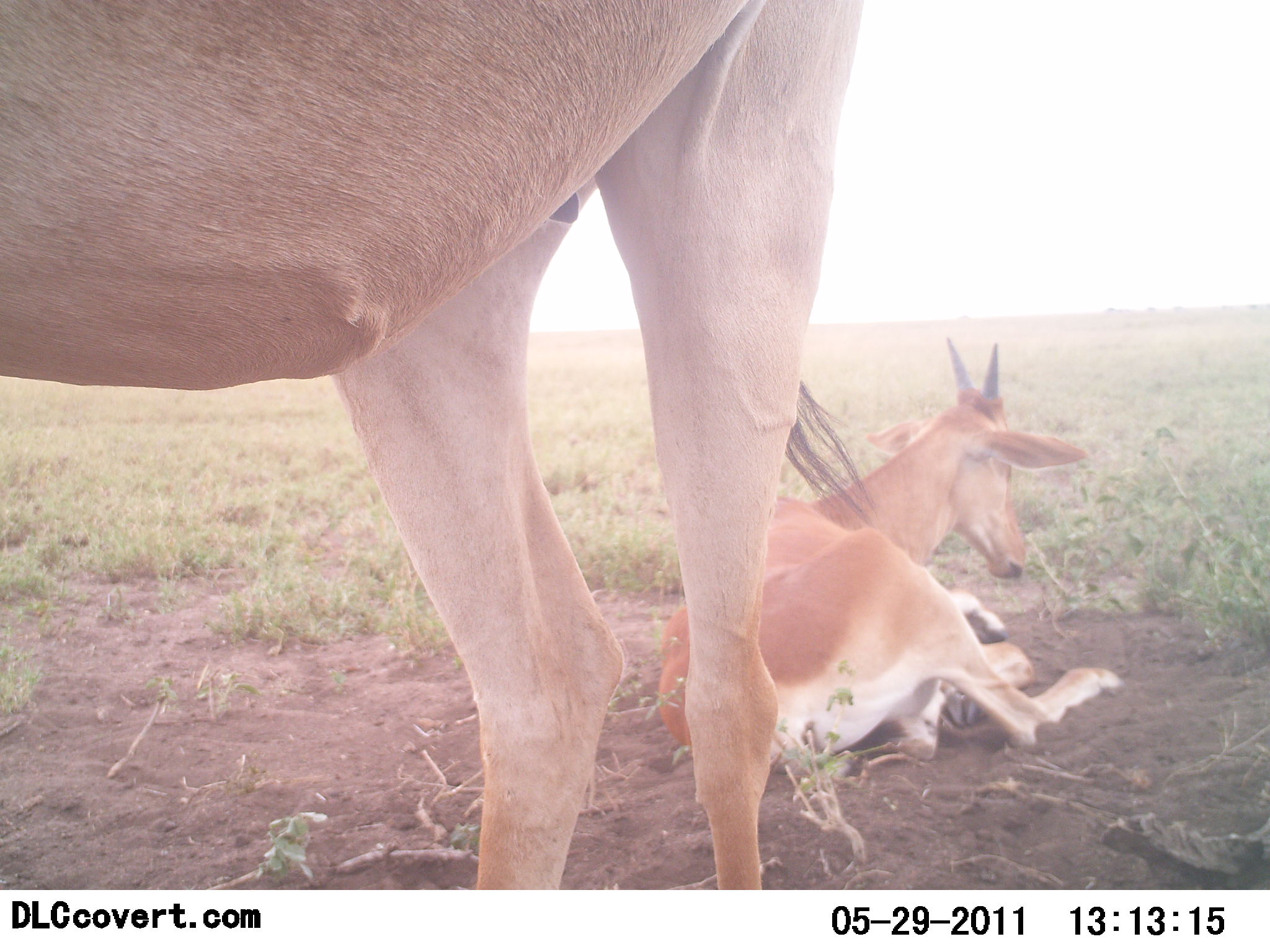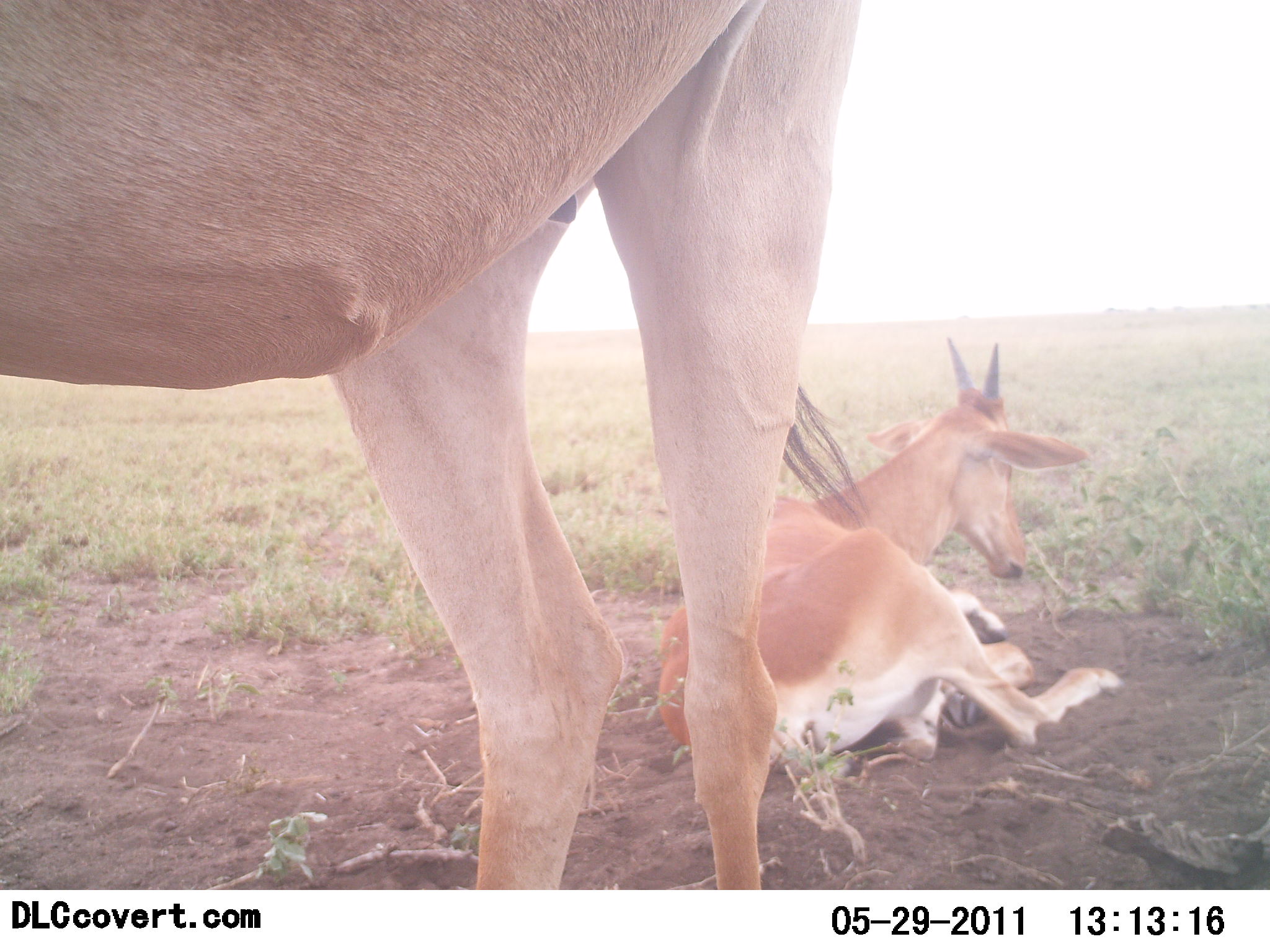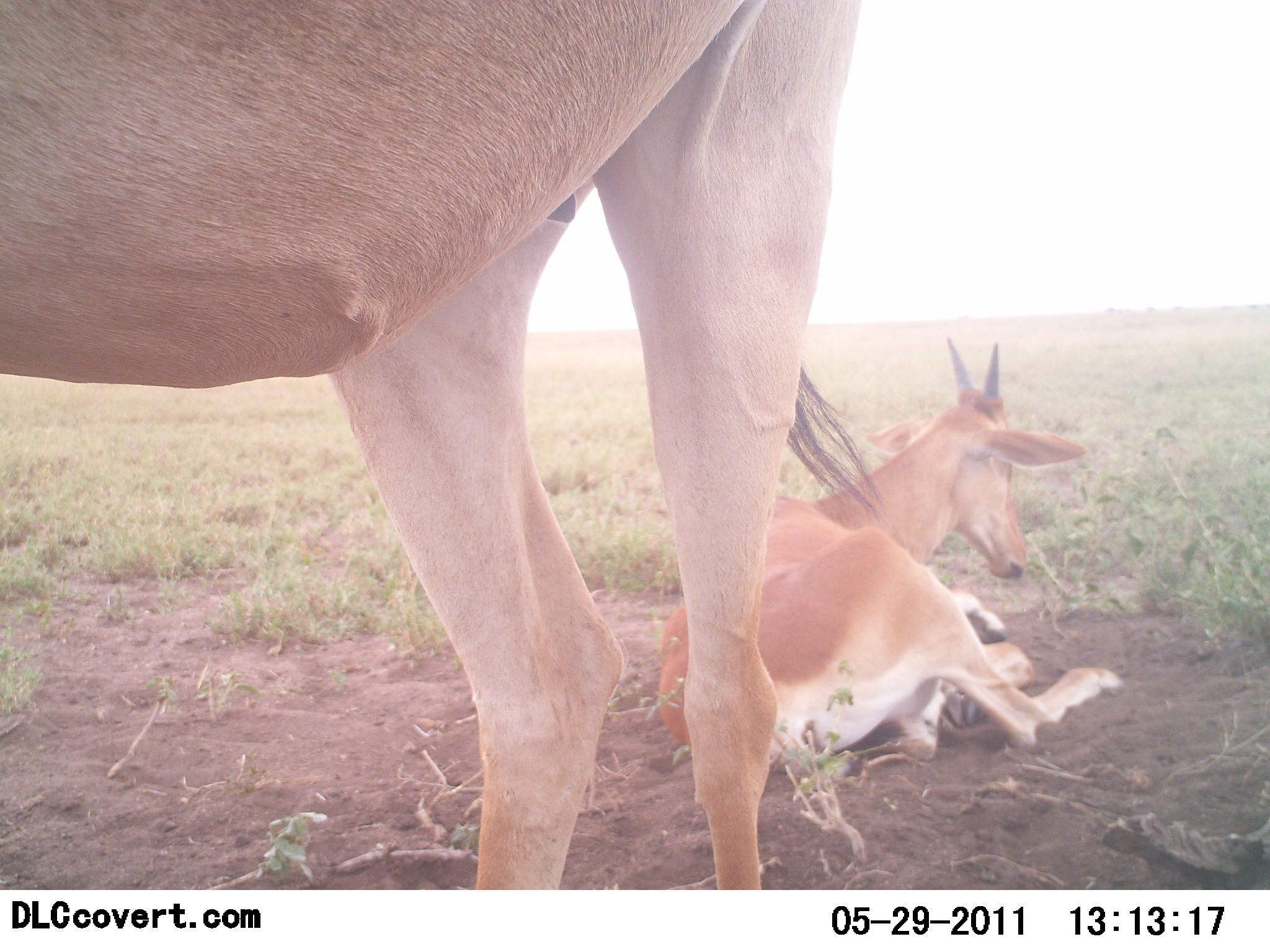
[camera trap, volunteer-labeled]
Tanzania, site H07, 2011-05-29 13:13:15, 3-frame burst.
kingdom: Animalia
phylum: Chordata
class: Mammalia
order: Artiodactyla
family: Bovidae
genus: Alcelaphus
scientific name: Alcelaphus buselaphus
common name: hartebeest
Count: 2.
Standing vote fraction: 92%.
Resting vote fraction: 100%.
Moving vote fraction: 0%.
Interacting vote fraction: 0%.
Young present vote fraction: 33%.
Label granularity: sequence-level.